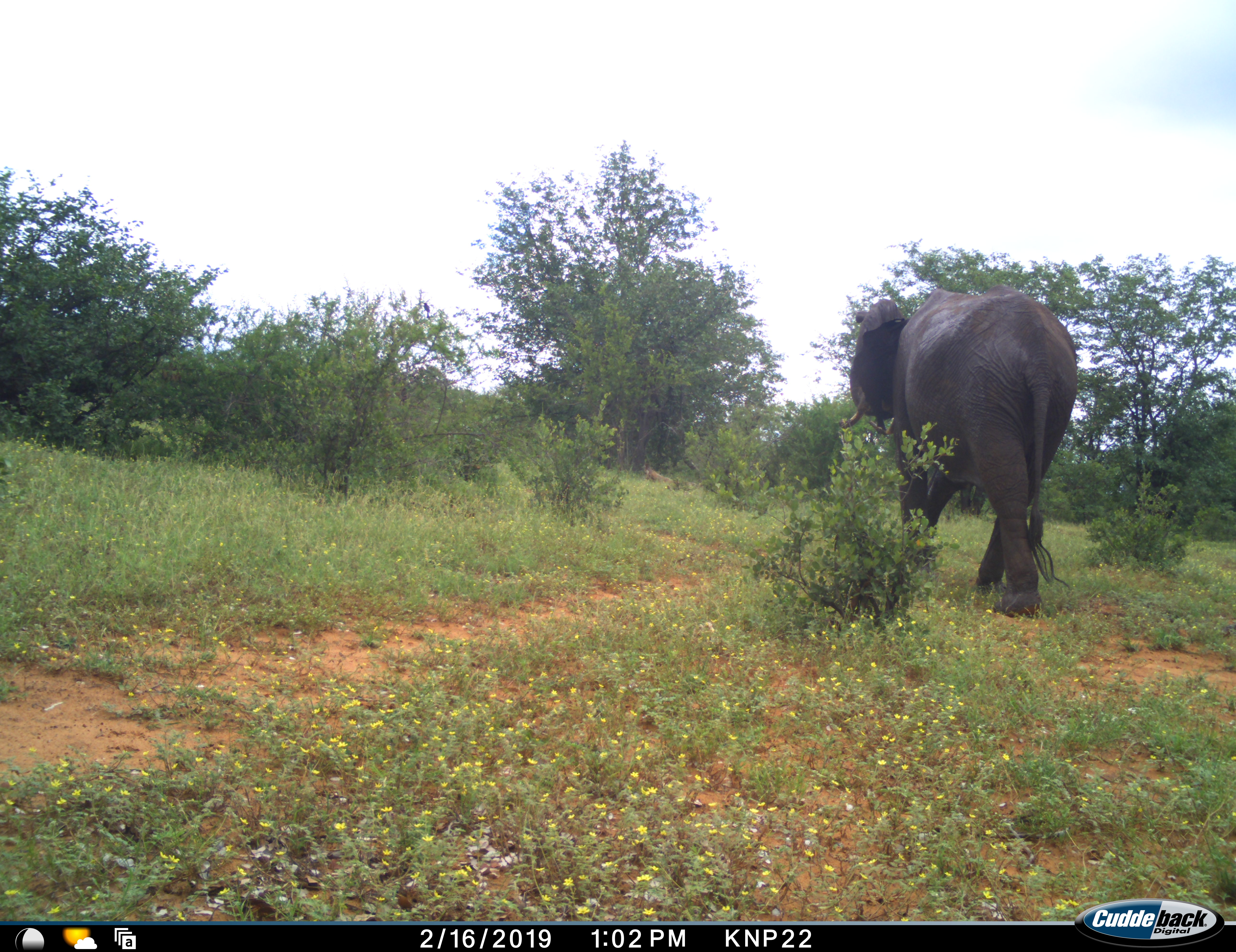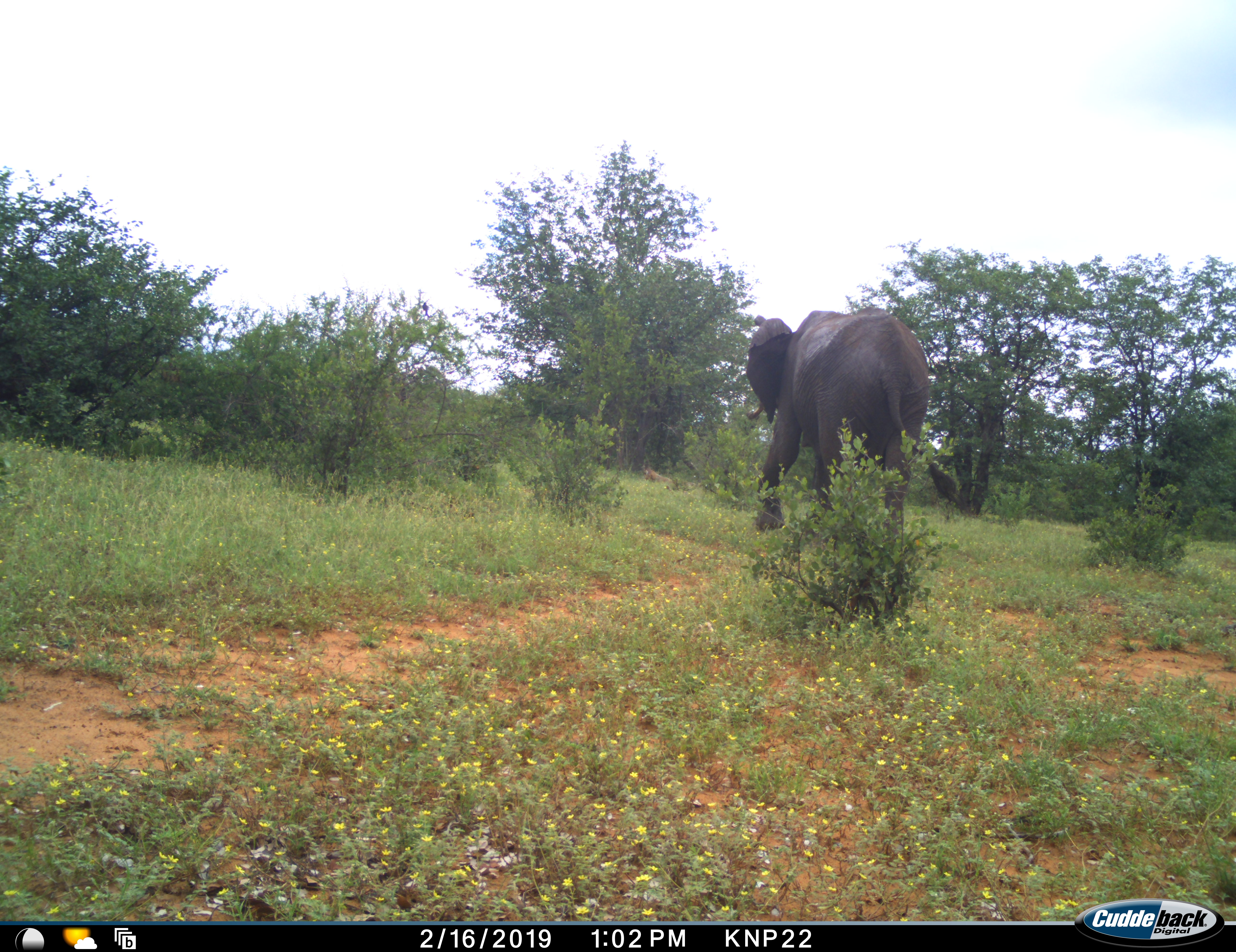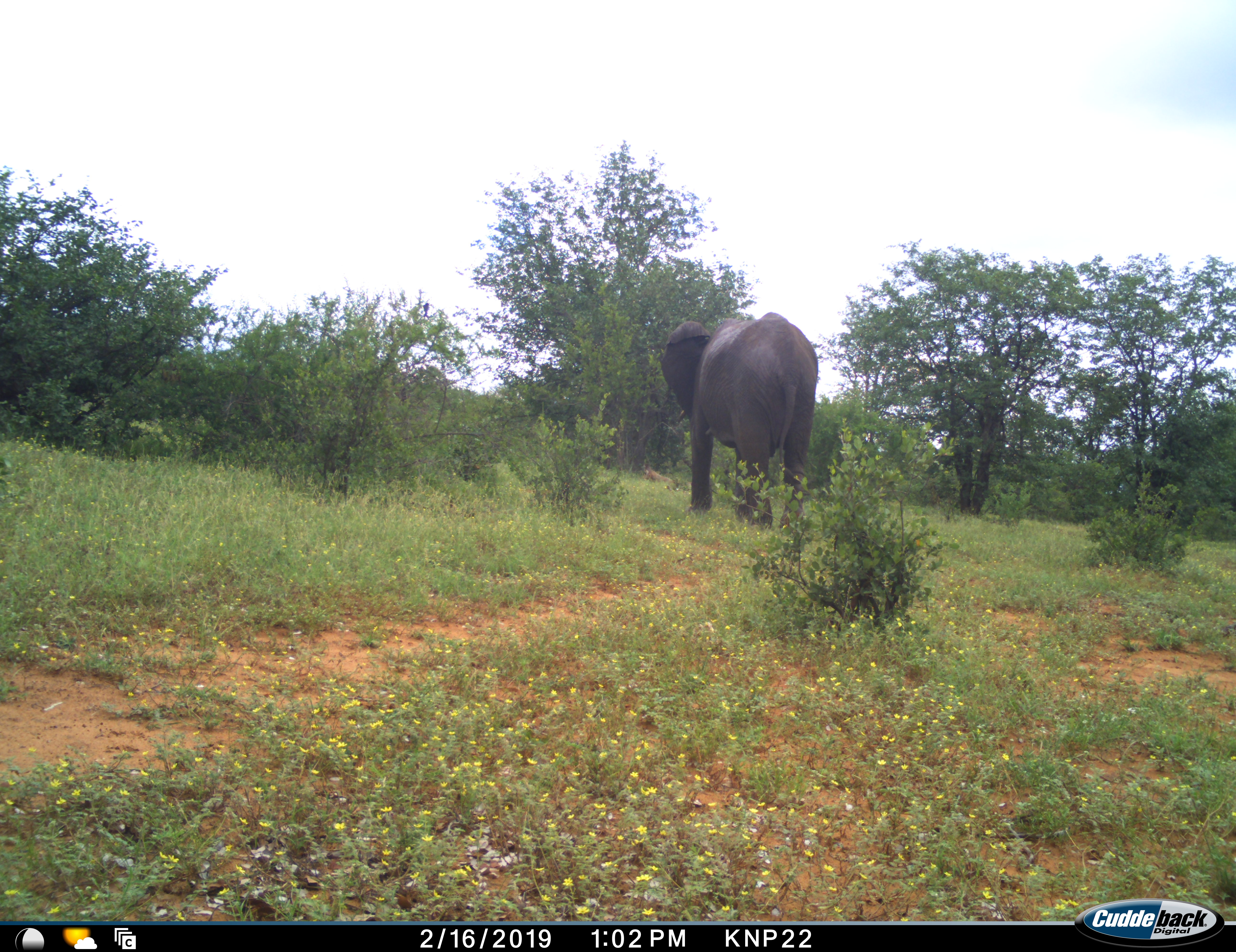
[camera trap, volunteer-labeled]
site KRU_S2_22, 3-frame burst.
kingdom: Animalia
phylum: Chordata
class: Mammalia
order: Proboscidea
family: Elephantidae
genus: Loxodonta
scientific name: Loxodonta africana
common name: african bush elephant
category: elephant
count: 1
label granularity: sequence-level